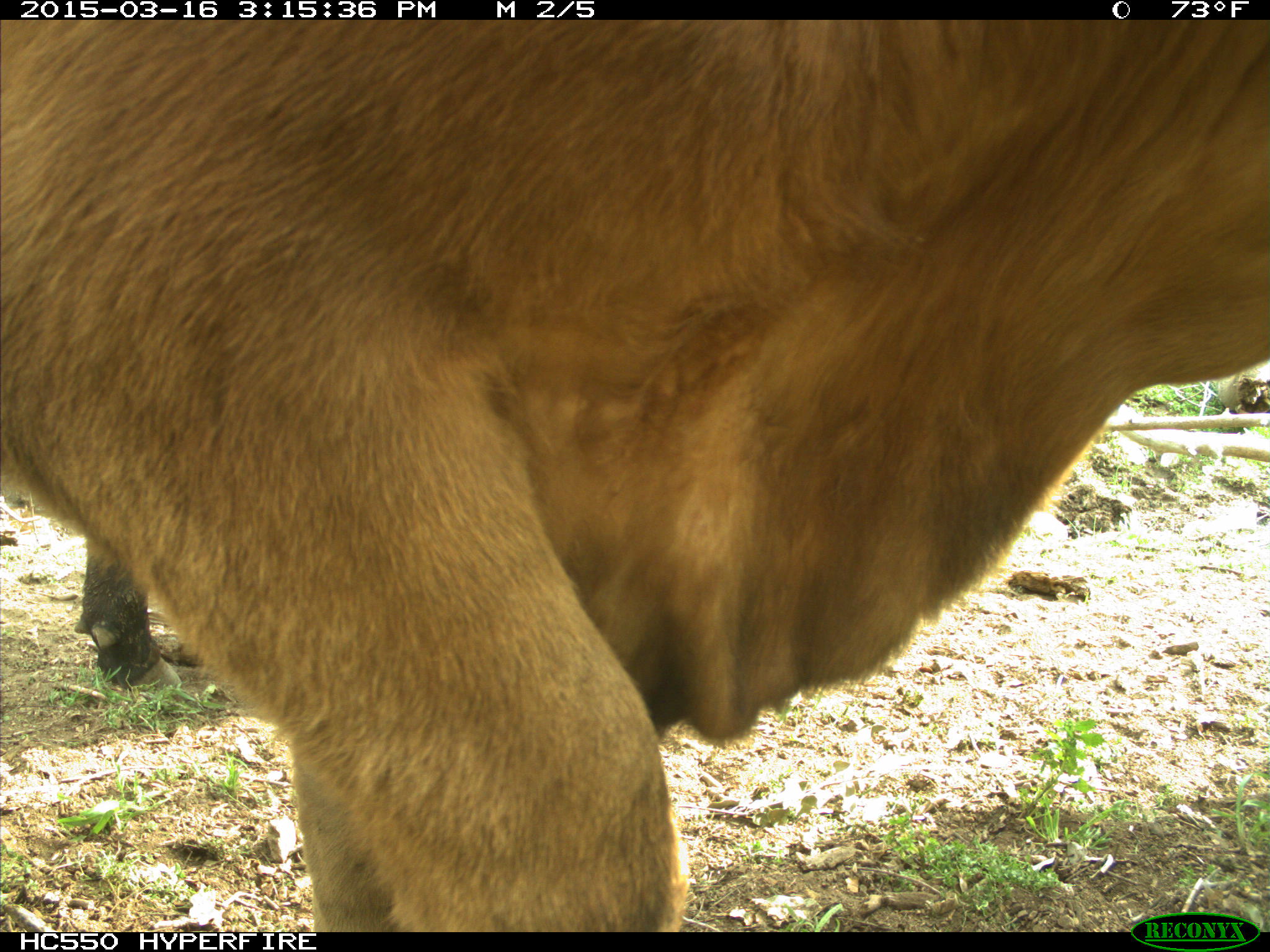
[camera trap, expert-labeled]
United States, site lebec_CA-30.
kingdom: Animalia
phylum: Chordata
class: Mammalia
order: Artiodactyla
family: Bovidae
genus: Bos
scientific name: Bos taurus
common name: domestic cow